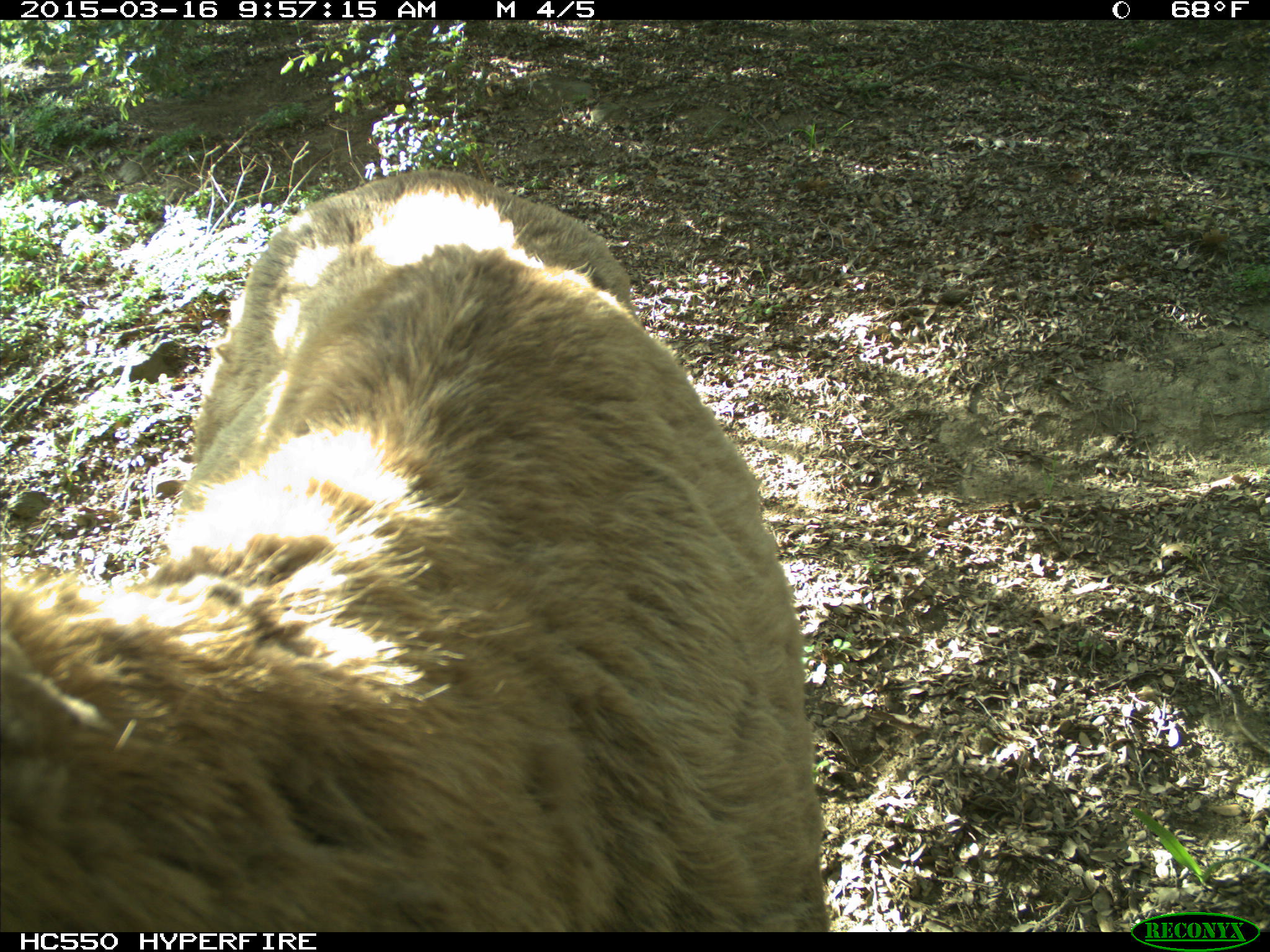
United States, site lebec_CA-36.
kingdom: Animalia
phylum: Chordata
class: Mammalia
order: Artiodactyla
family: Cervidae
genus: Cervus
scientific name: Cervus canadensis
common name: elk